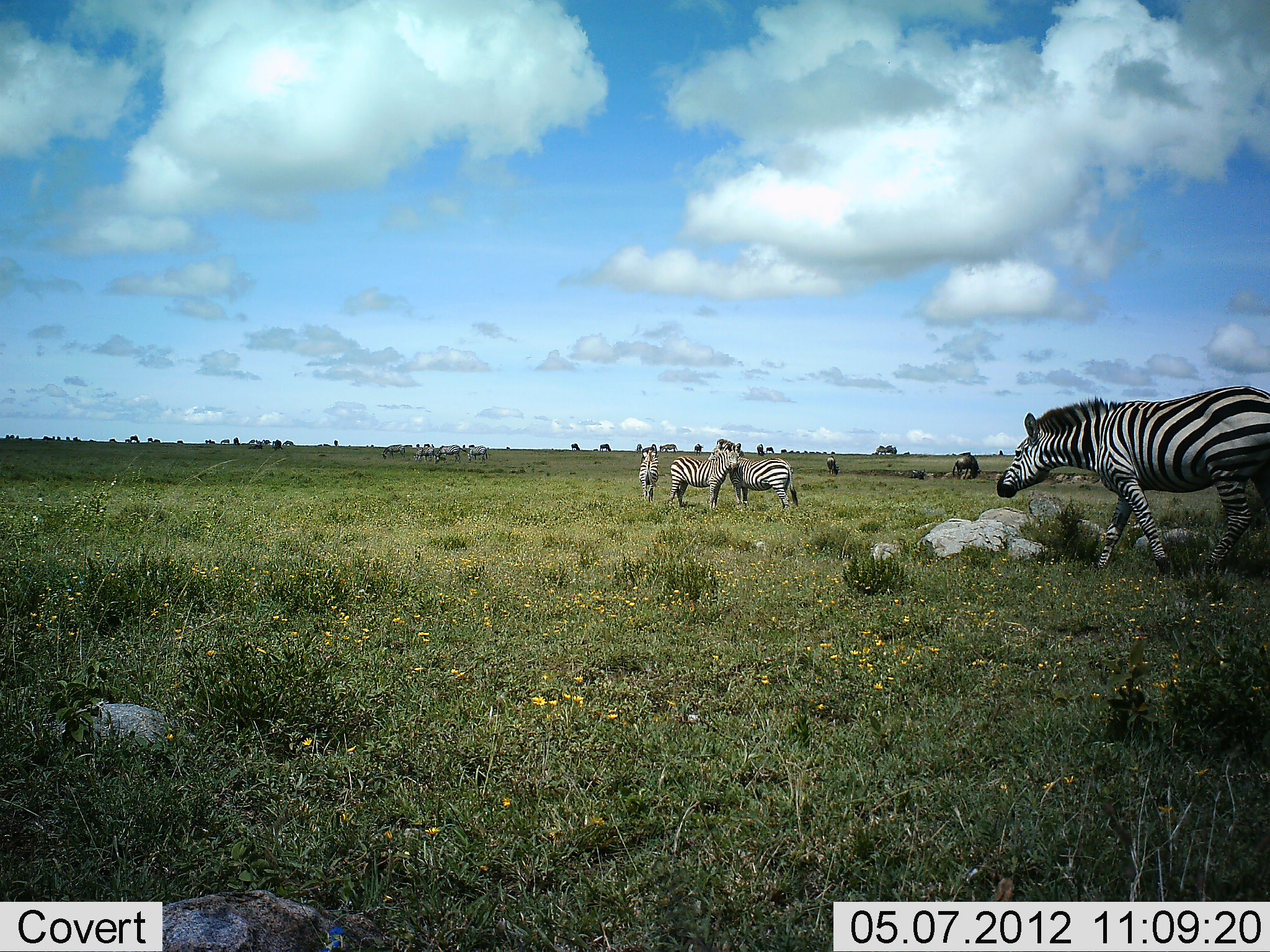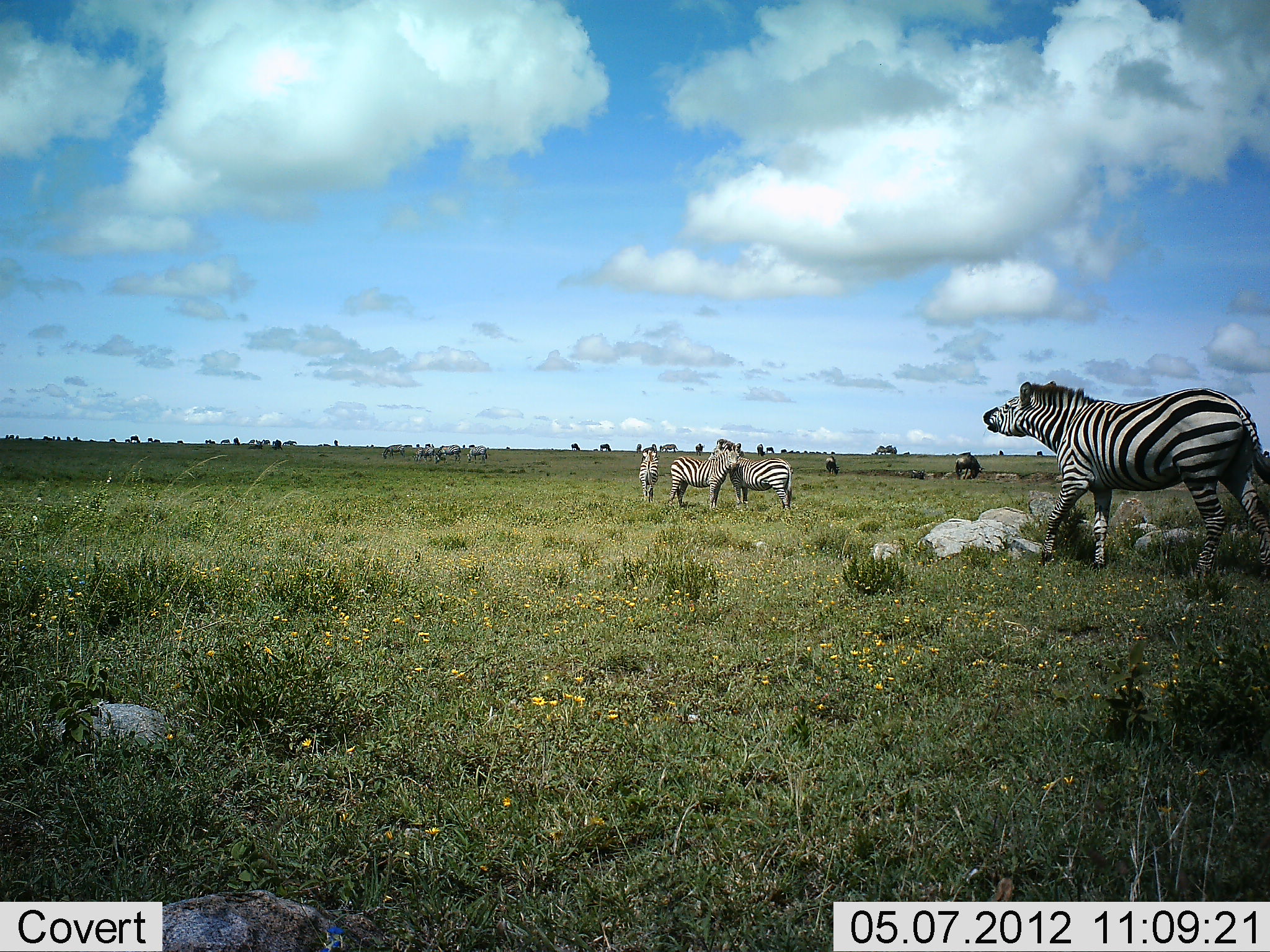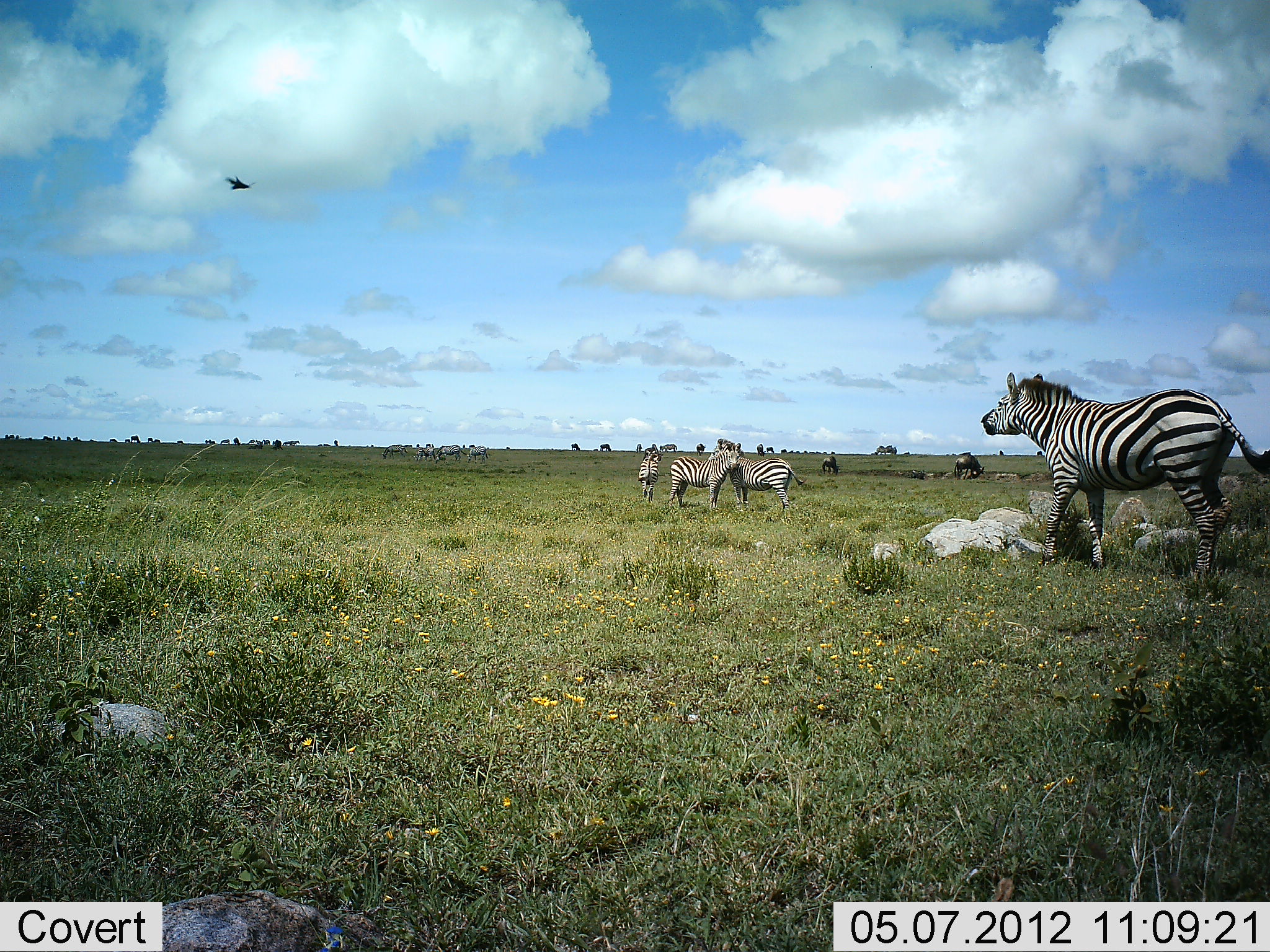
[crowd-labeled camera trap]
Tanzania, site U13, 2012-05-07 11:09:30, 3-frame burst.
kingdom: Animalia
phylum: Chordata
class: Mammalia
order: Artiodactyla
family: Bovidae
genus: Connochaetes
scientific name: Connochaetes taurinus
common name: blue wildebeest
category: wildebeest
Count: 11-50.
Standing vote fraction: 89%.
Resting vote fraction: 0%.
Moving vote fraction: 0%.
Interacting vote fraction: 0%.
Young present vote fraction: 0%.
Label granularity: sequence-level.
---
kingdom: Animalia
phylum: Chordata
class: Mammalia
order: Perissodactyla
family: Equidae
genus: Equus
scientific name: Equus quagga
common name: plains zebra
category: zebra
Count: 4.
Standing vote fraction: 85%.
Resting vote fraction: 0%.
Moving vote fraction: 40%.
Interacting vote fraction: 25%.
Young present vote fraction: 0%.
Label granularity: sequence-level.